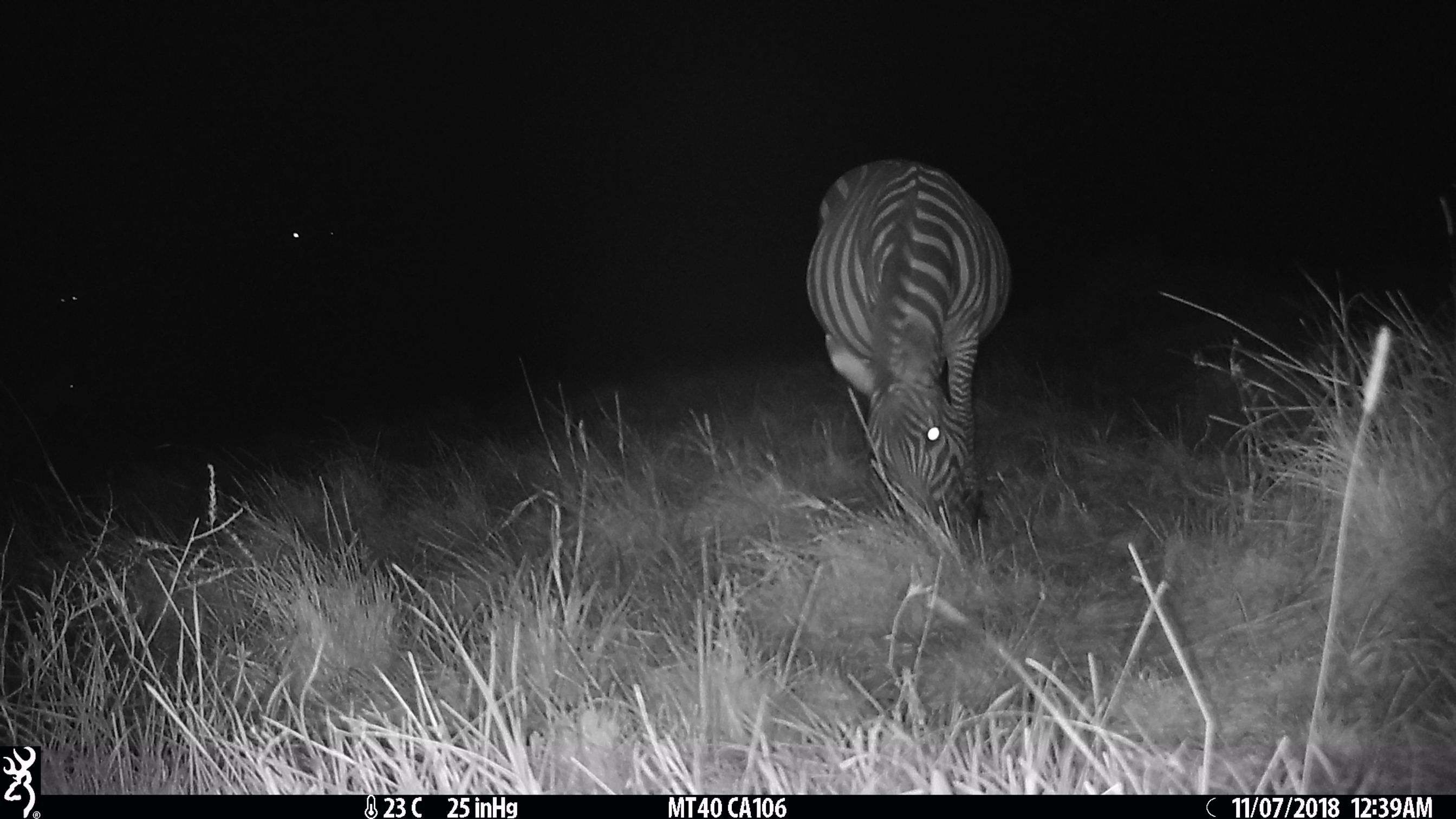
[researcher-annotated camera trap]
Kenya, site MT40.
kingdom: Animalia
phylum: Chordata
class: Mammalia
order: Perissodactyla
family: Equidae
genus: Equus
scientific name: Equus quagga burchellii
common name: burchell's zebra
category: zebra